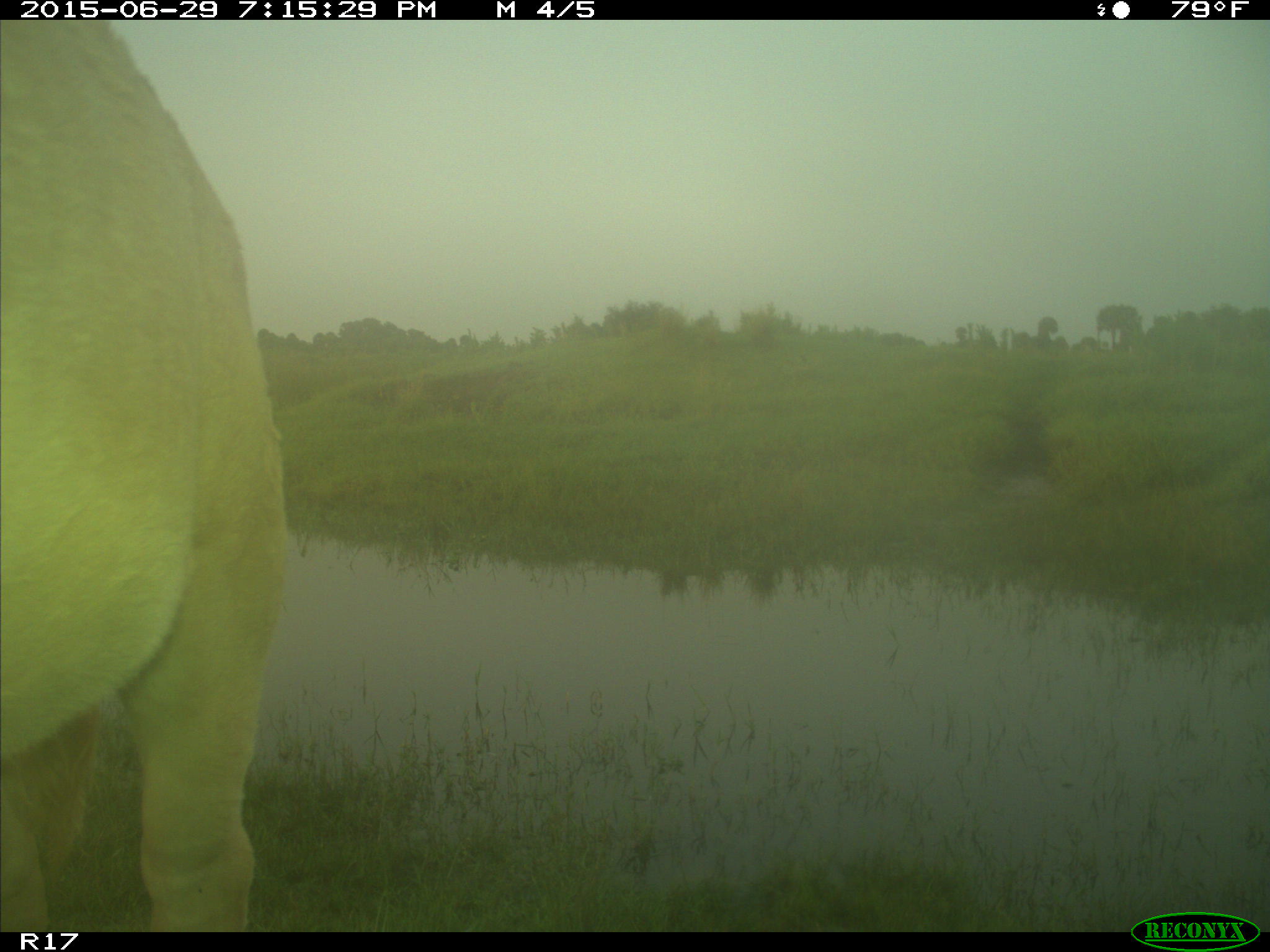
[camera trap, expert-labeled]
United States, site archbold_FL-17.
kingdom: Animalia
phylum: Chordata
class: Mammalia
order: Artiodactyla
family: Bovidae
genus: Bos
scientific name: Bos taurus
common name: domestic cow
Bos taurus (domestic cow).